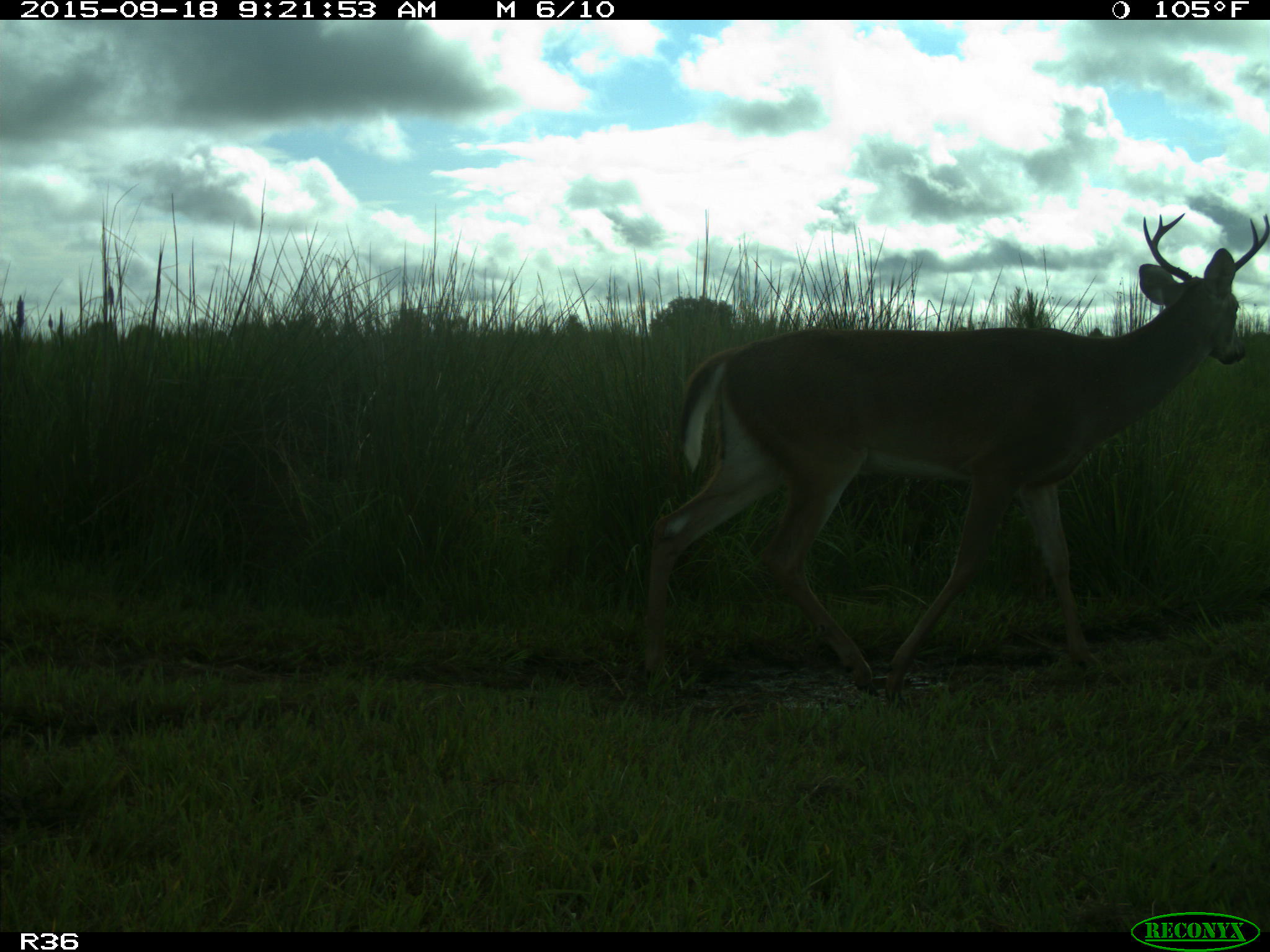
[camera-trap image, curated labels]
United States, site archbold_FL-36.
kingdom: Animalia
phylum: Chordata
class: Mammalia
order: Artiodactyla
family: Cervidae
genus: Odocoileus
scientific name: Odocoileus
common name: deer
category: unidentified deer